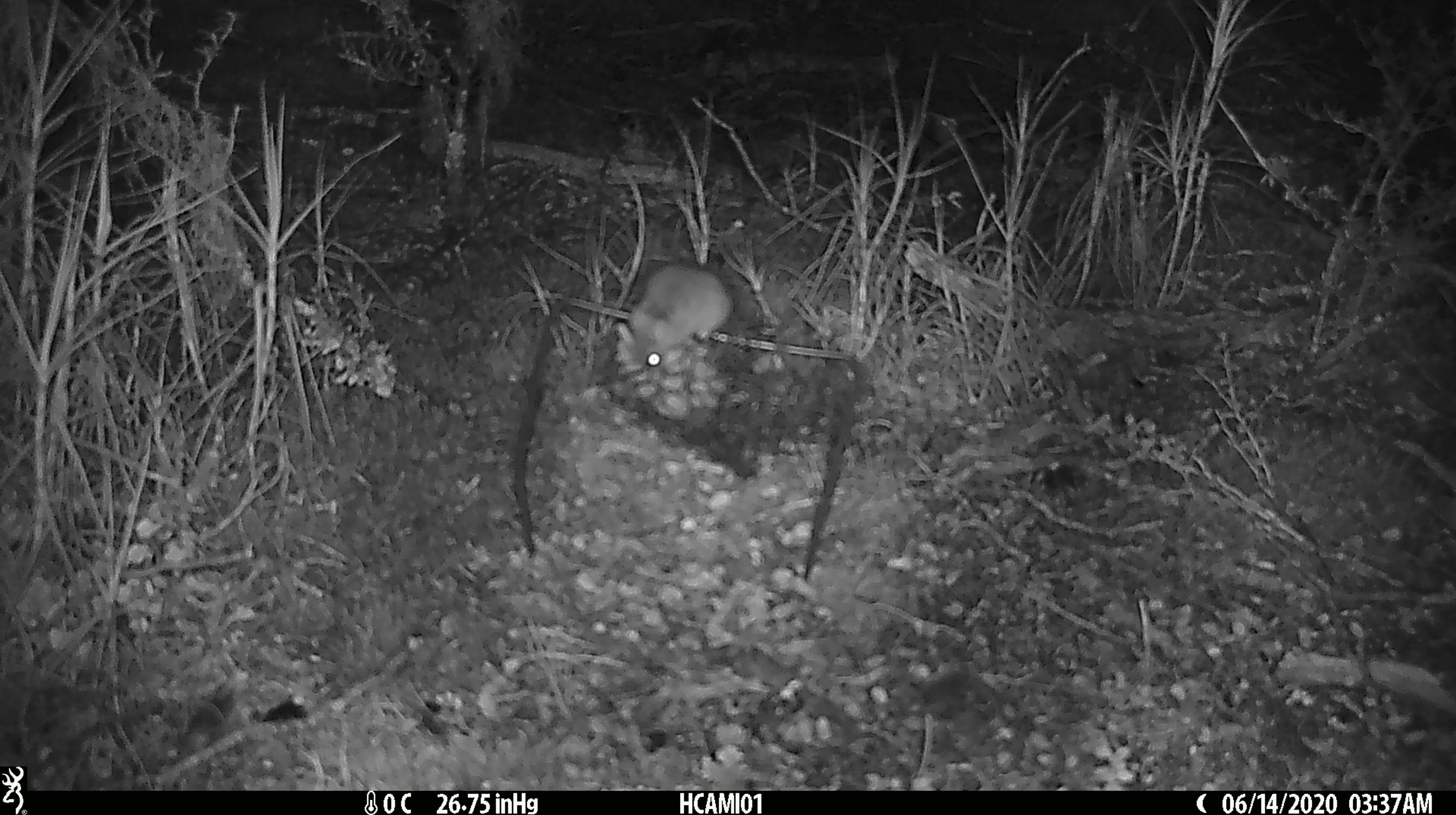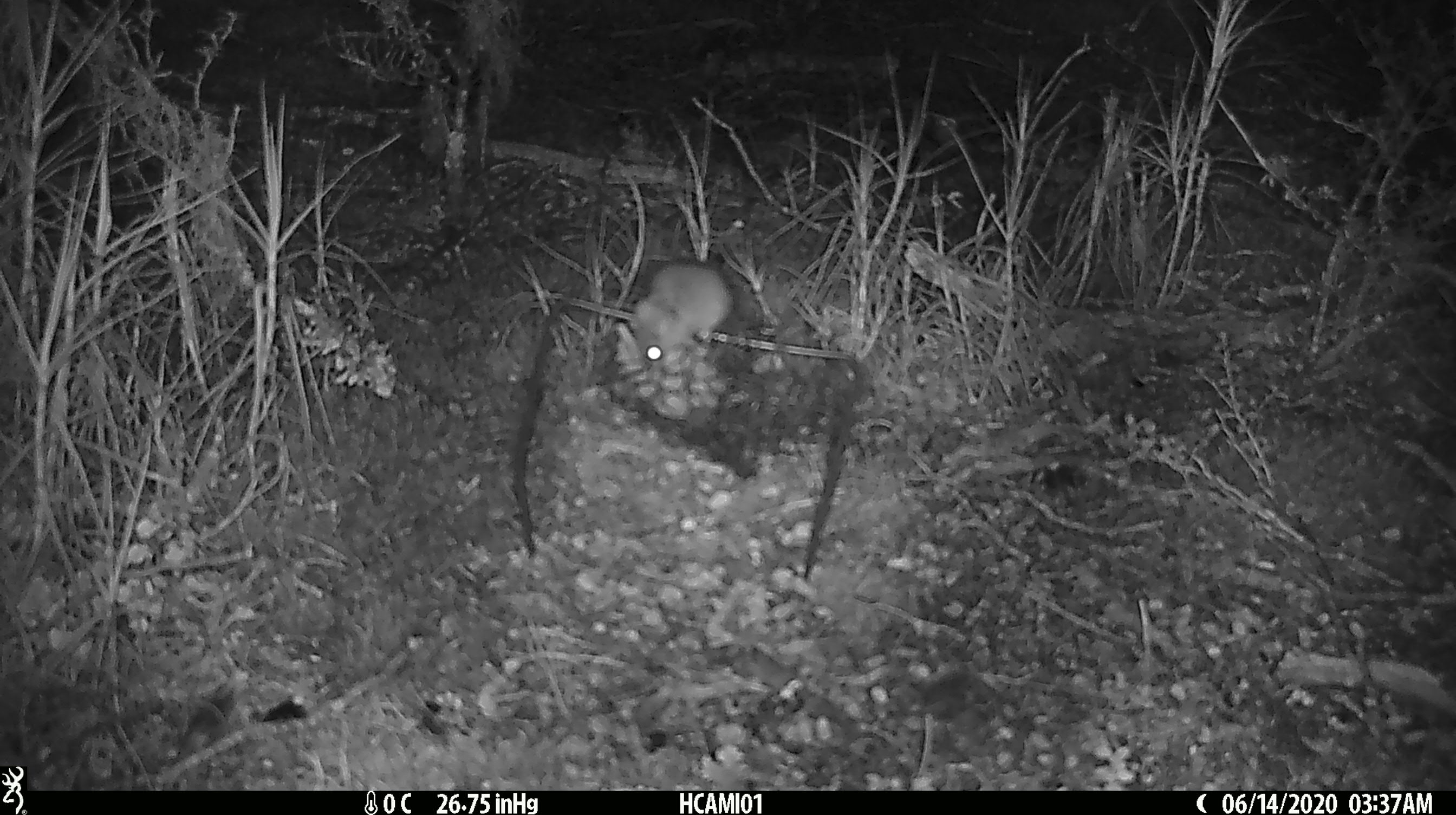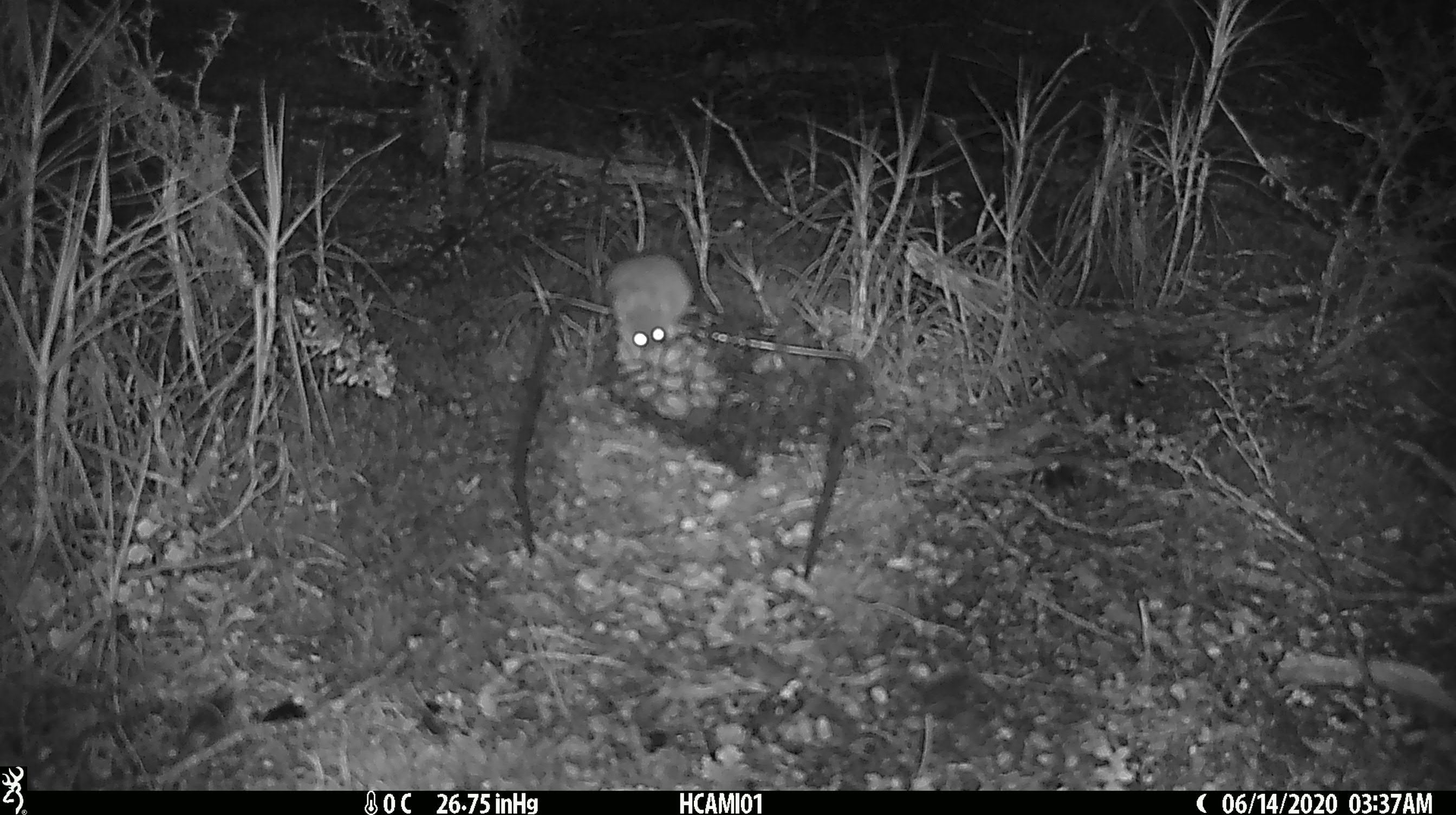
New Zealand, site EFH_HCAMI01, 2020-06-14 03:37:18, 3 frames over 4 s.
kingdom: Animalia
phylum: Chordata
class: Mammalia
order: Rodentia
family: Muridae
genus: Mus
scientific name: Mus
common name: mouse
Mouse (Mus).